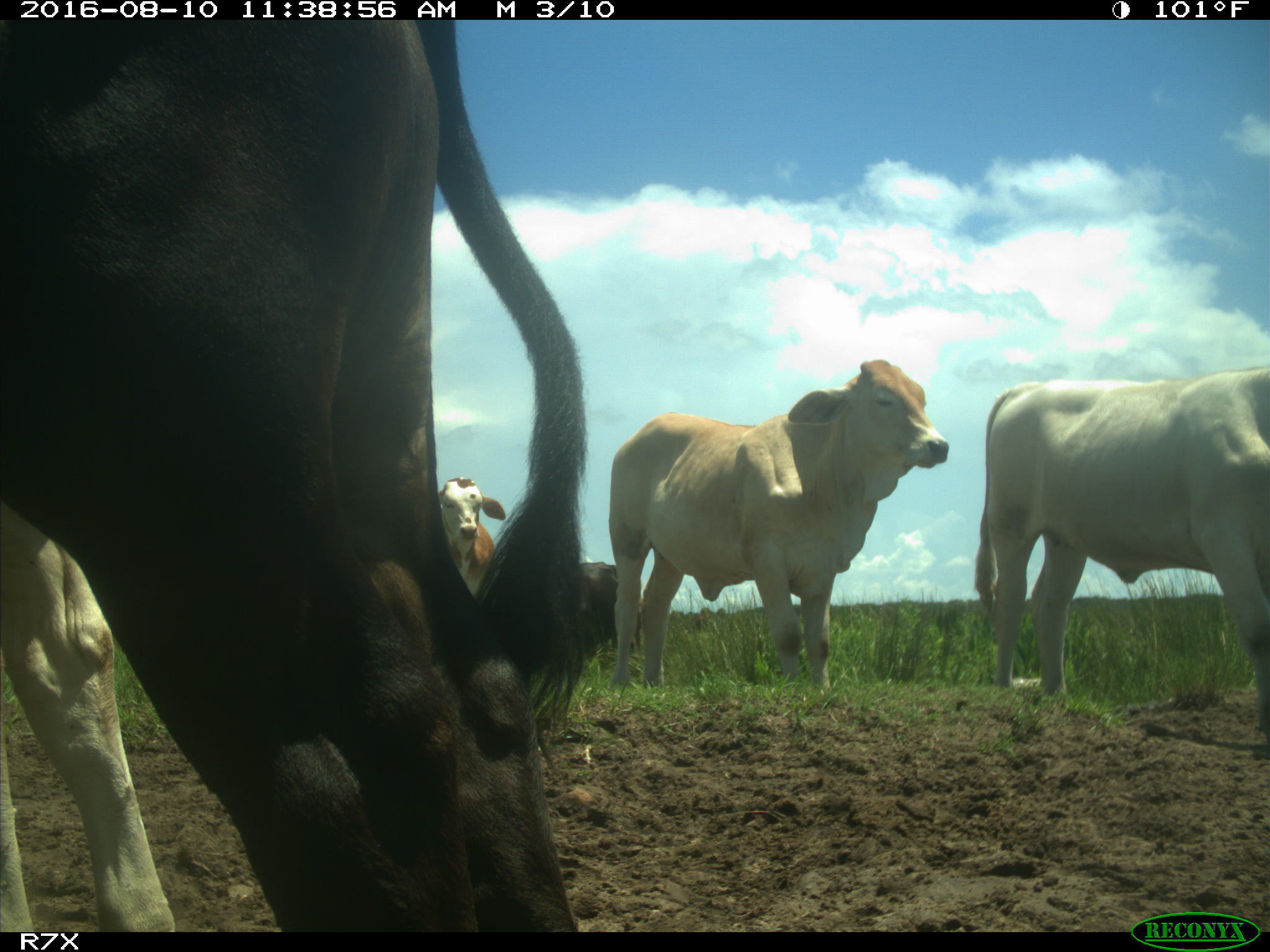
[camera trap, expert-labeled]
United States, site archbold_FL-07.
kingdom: Animalia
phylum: Chordata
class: Mammalia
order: Artiodactyla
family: Bovidae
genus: Bos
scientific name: Bos taurus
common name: domestic cow